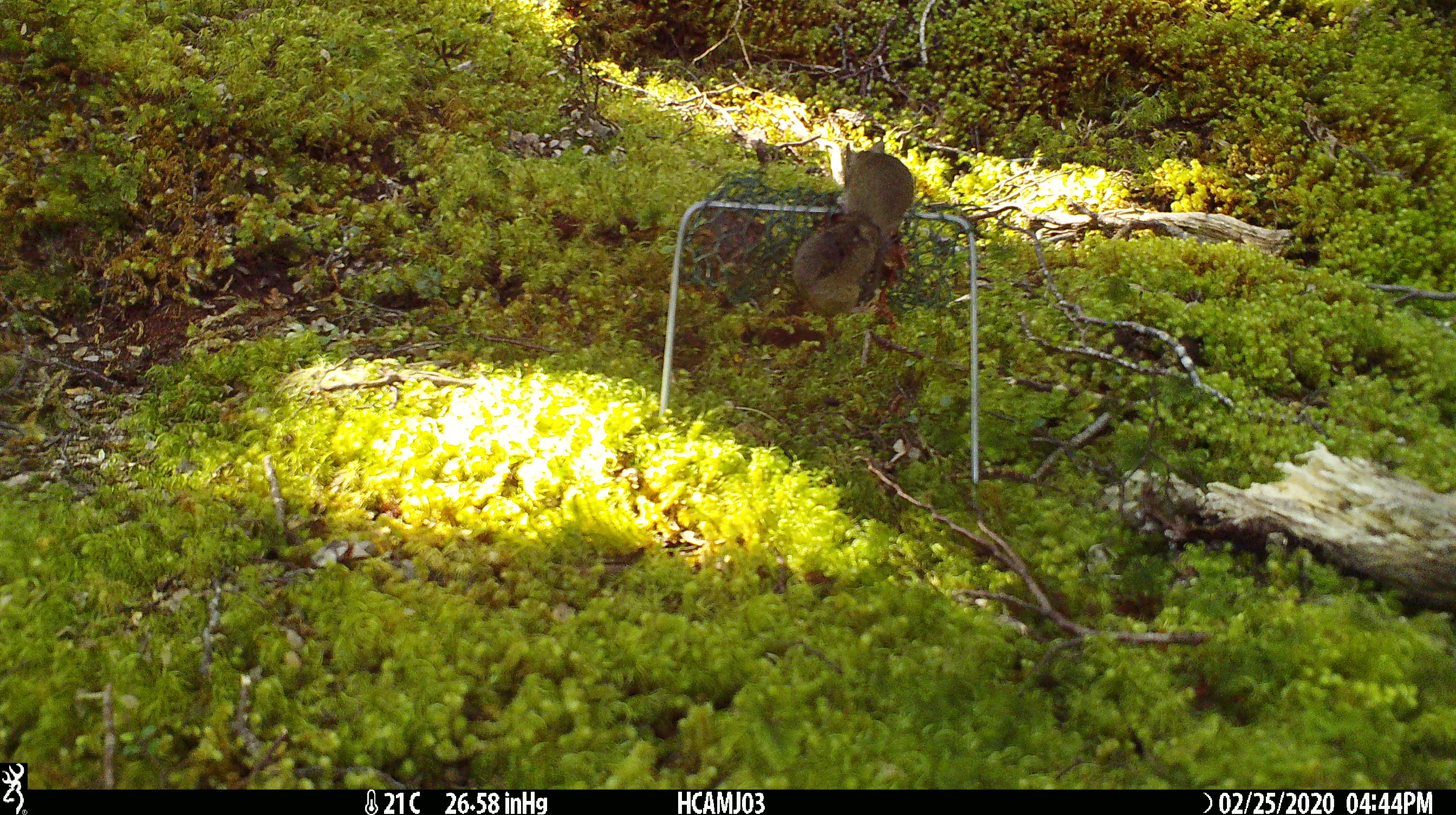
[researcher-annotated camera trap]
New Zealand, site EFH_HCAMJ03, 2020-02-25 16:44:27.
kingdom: Animalia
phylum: Chordata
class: Mammalia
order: Rodentia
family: Muridae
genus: Mus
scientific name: Mus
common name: mouse